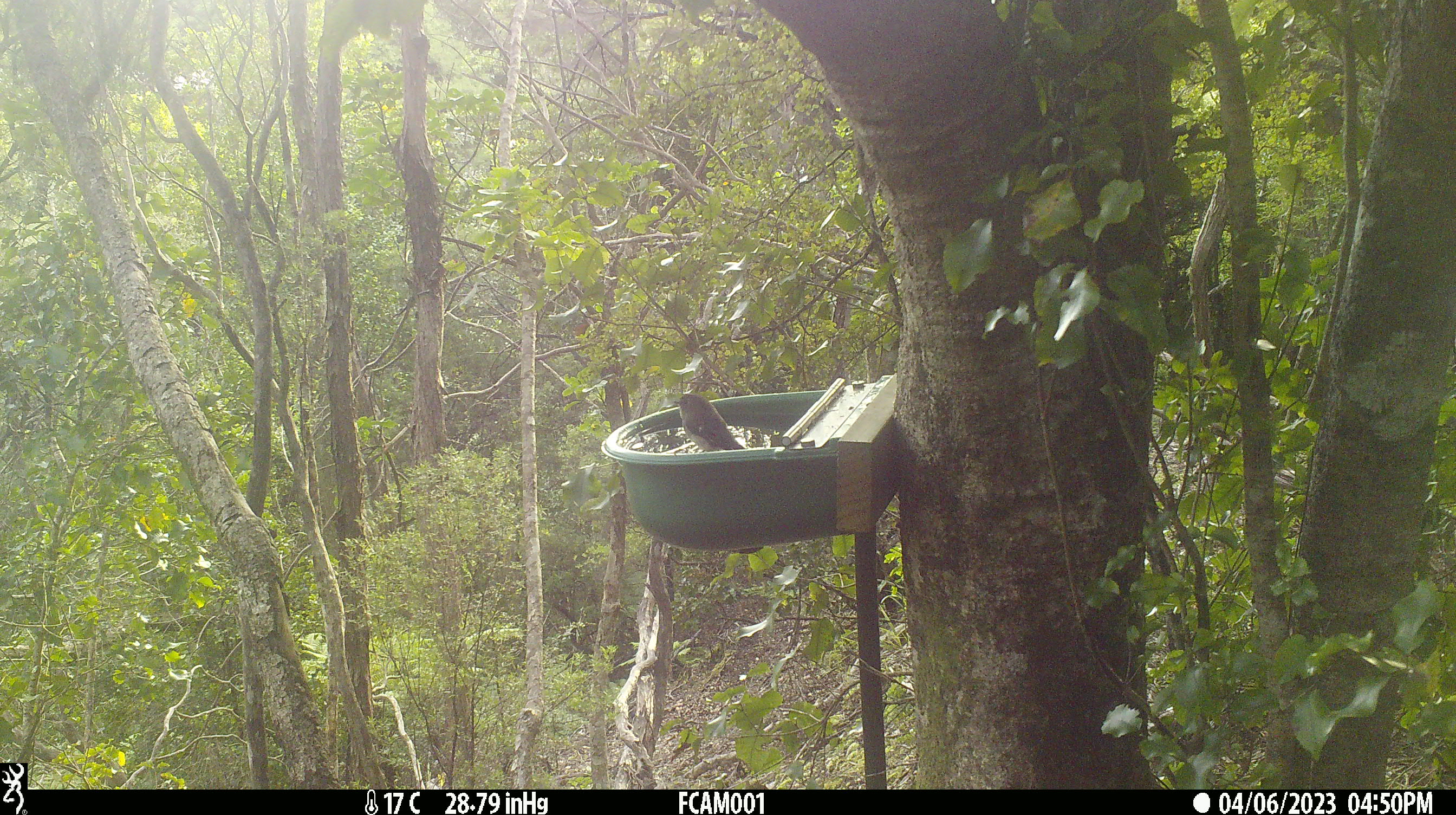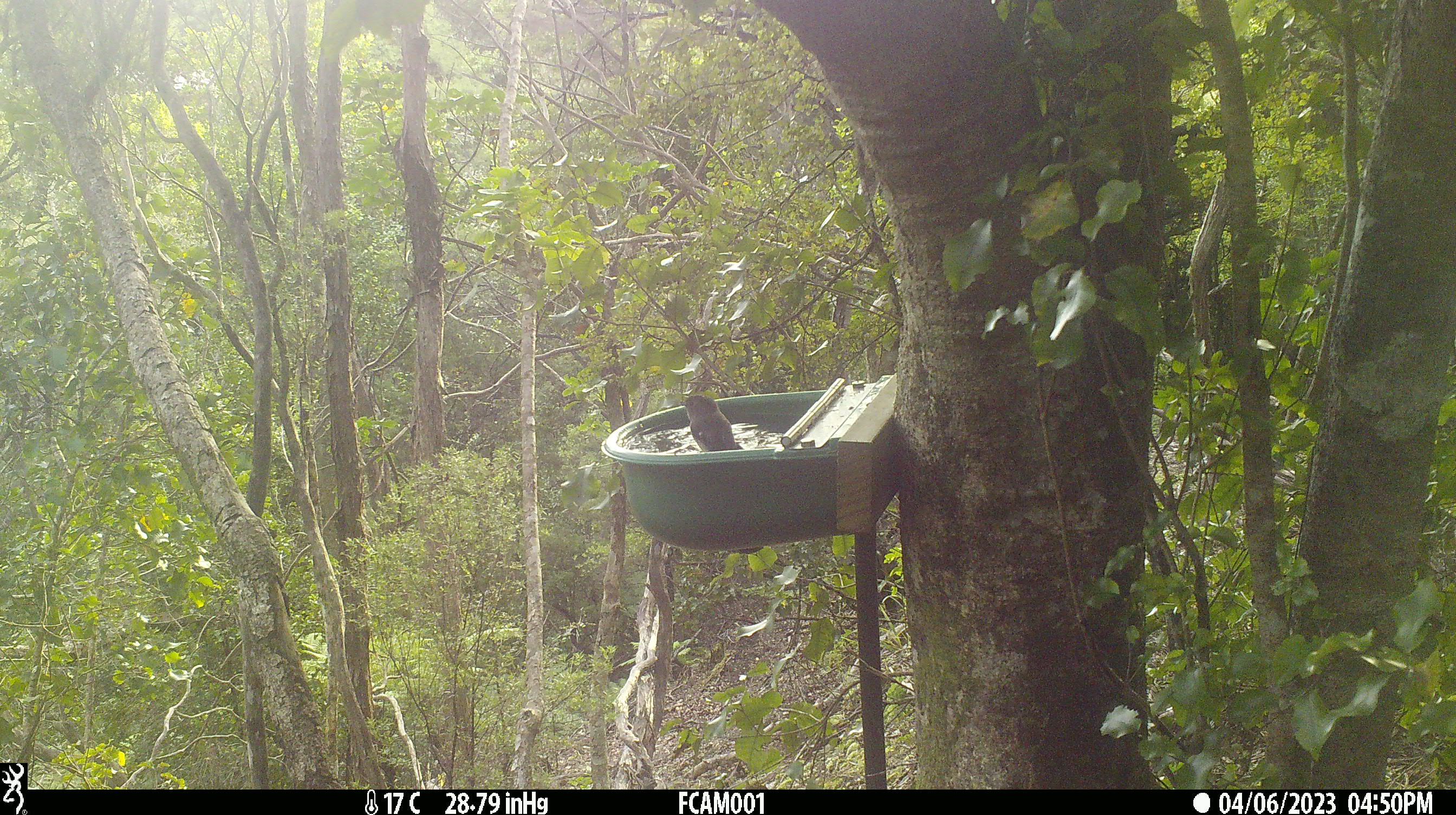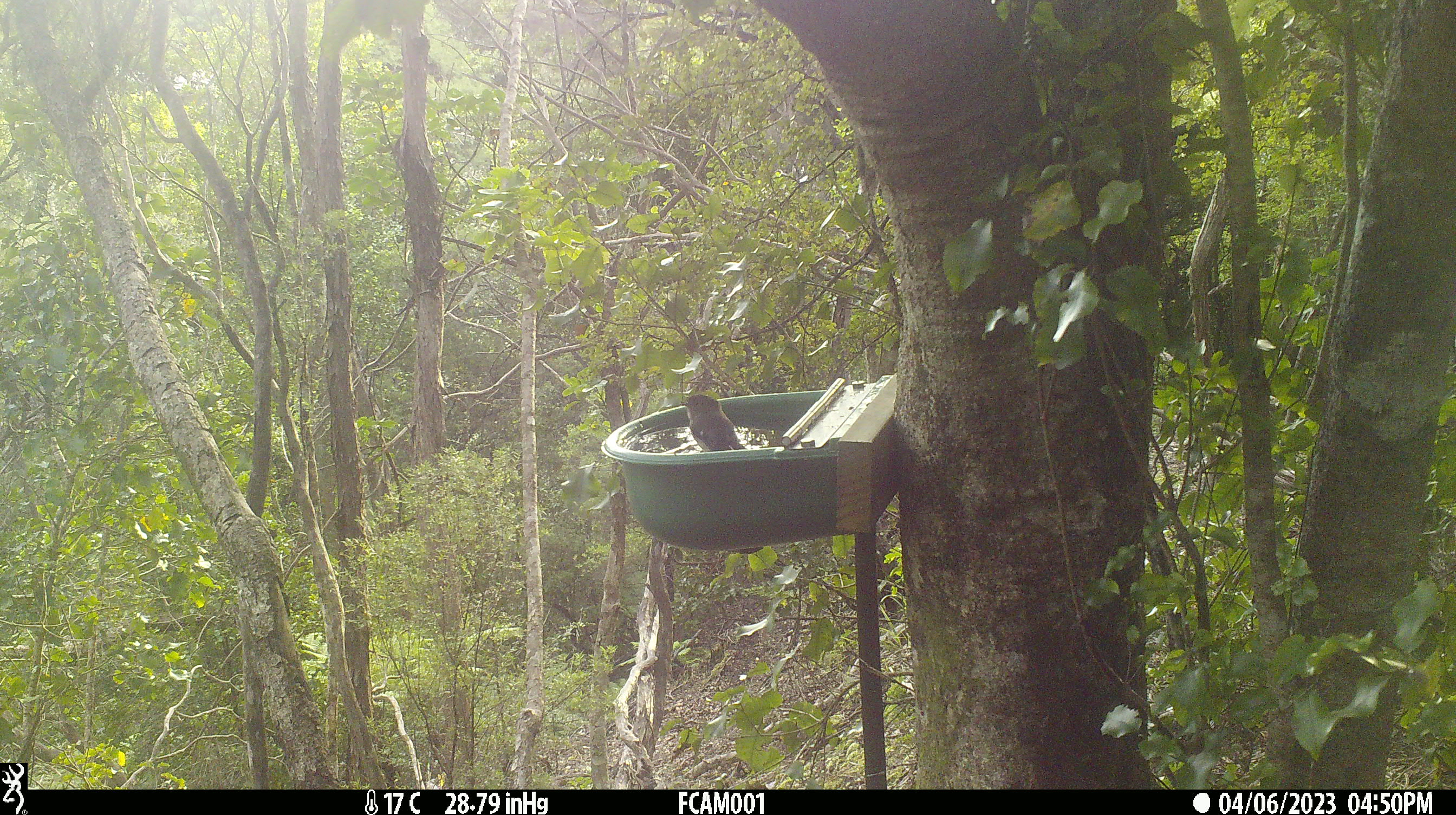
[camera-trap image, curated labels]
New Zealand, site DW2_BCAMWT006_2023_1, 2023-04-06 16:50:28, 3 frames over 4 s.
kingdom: Animalia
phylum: Chordata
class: Aves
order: Passeriformes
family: Petroicidae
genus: Petroica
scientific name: Petroica macrocephala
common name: tomtit